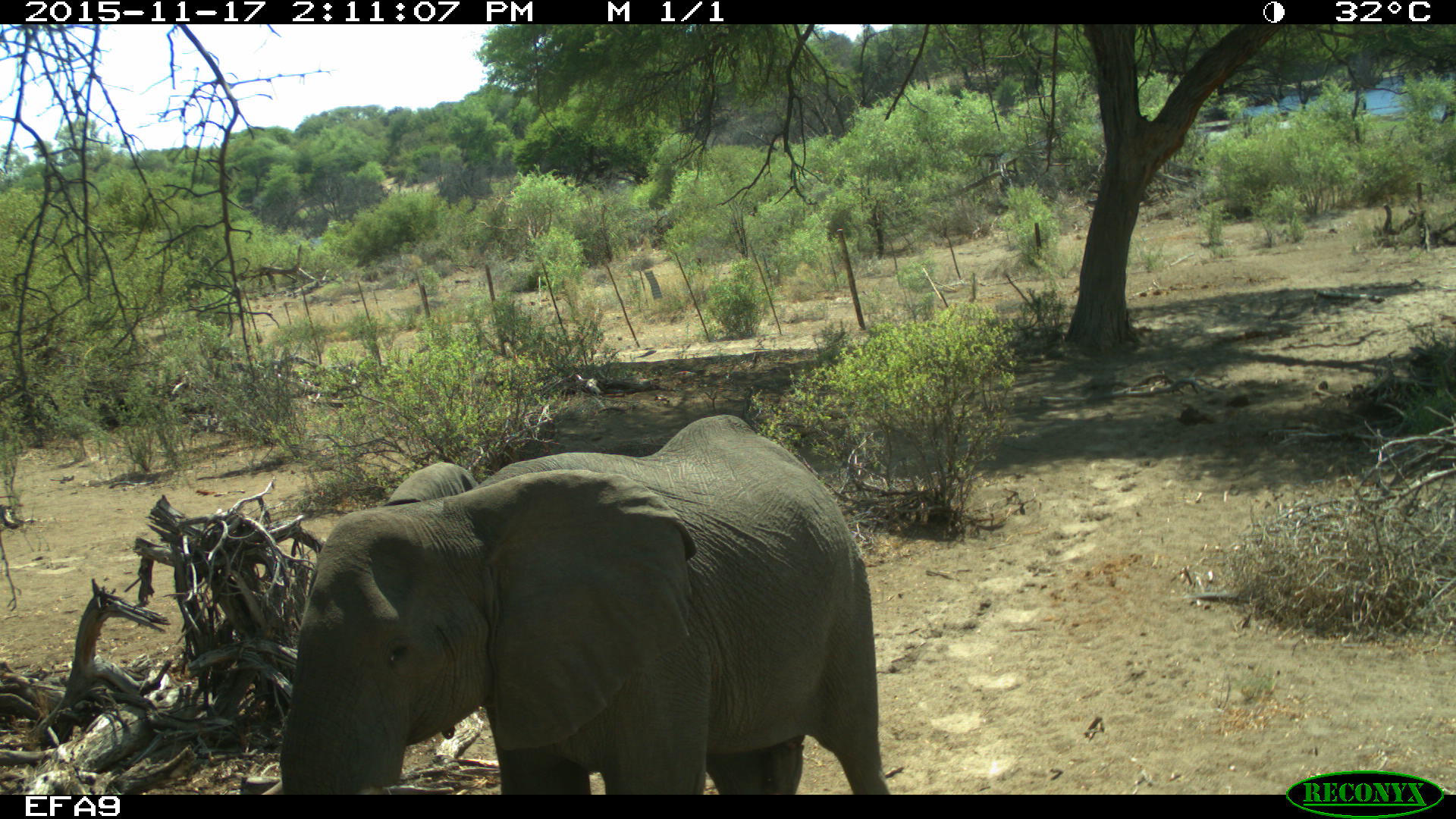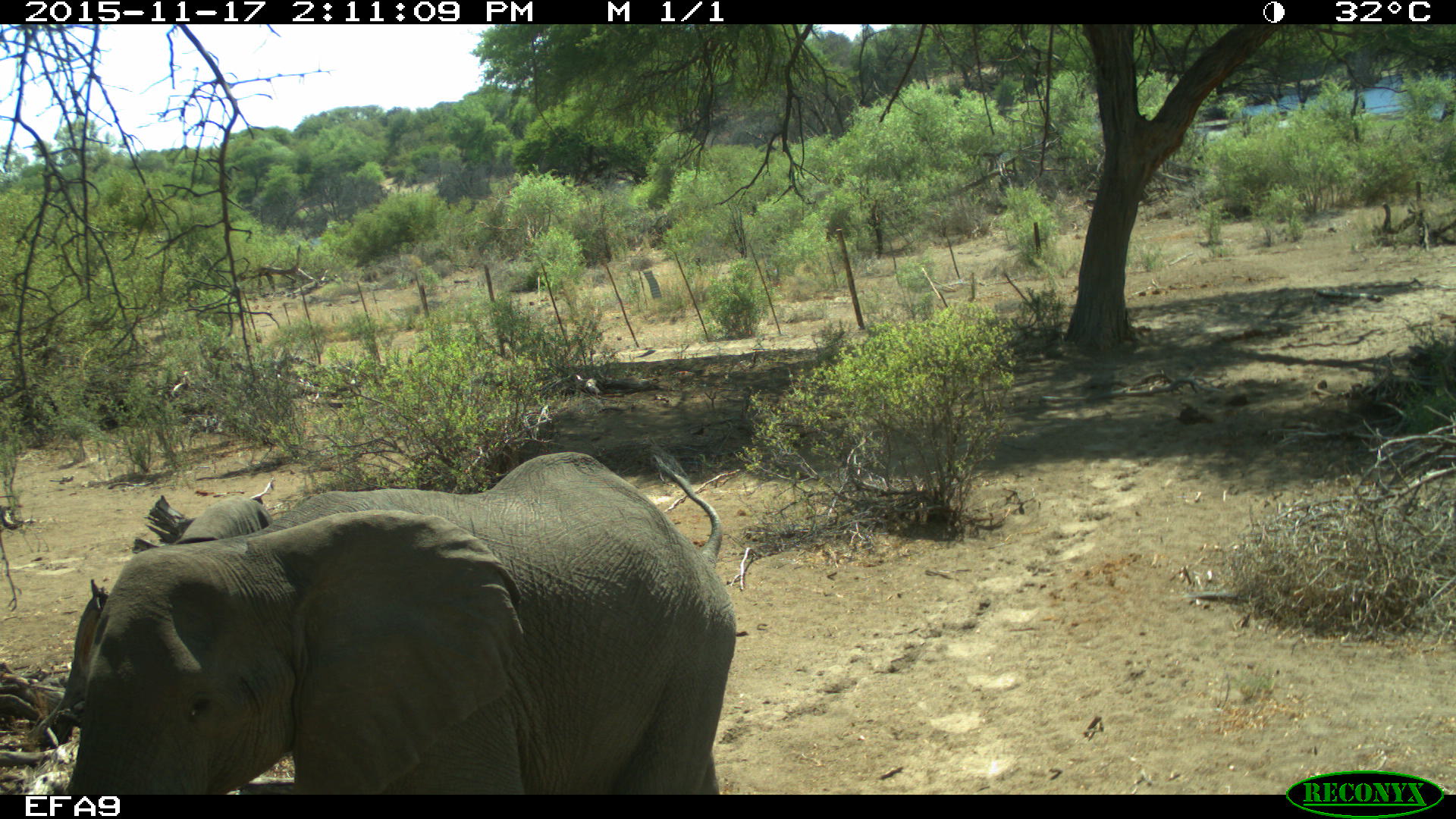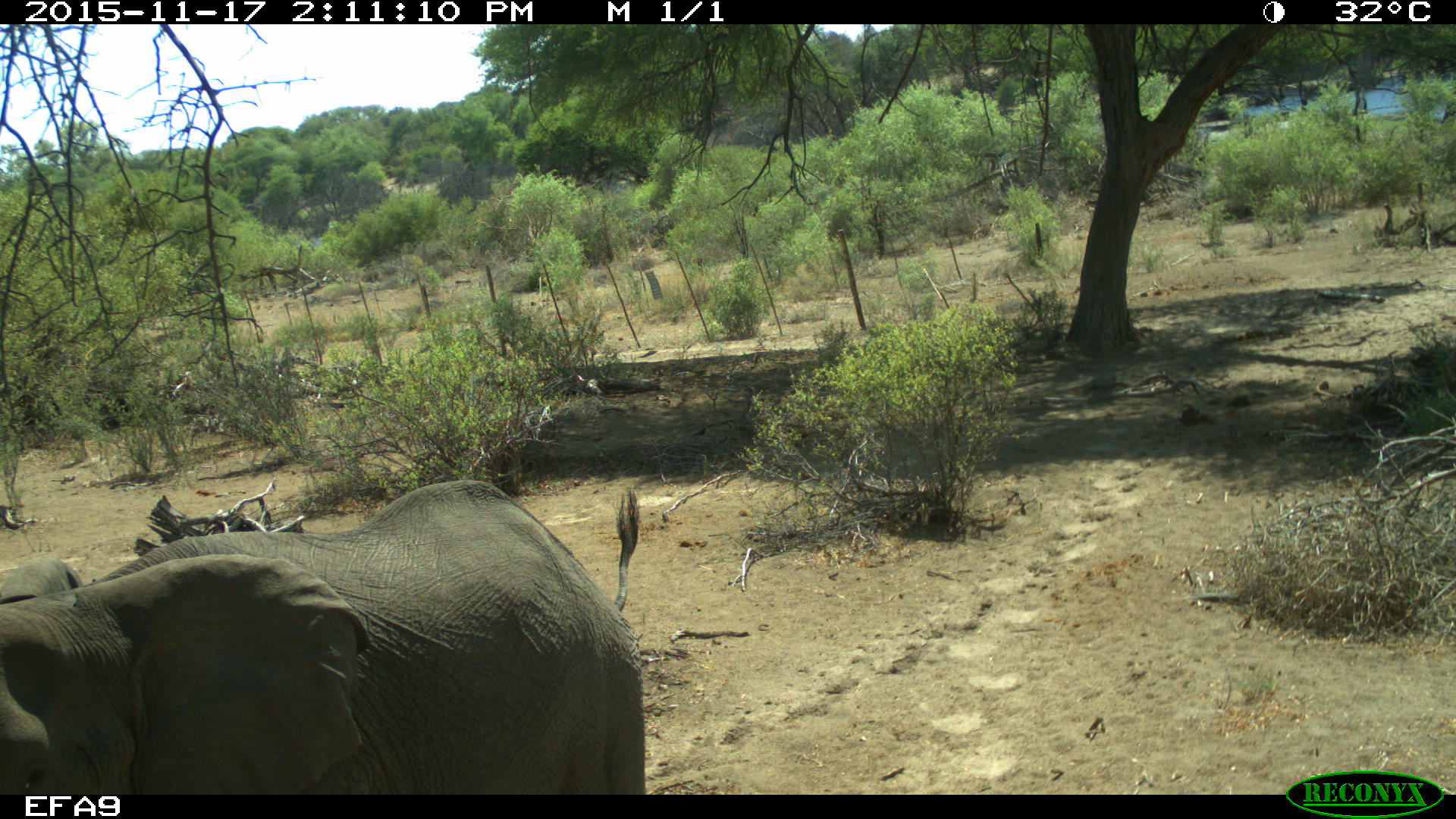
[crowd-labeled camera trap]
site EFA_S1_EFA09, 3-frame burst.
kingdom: Animalia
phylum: Chordata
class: Mammalia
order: Proboscidea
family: Elephantidae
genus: Loxodonta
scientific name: Loxodonta africana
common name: african bush elephant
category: elephant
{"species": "elephant (african bush elephant) (Loxodonta africana)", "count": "1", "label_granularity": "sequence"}